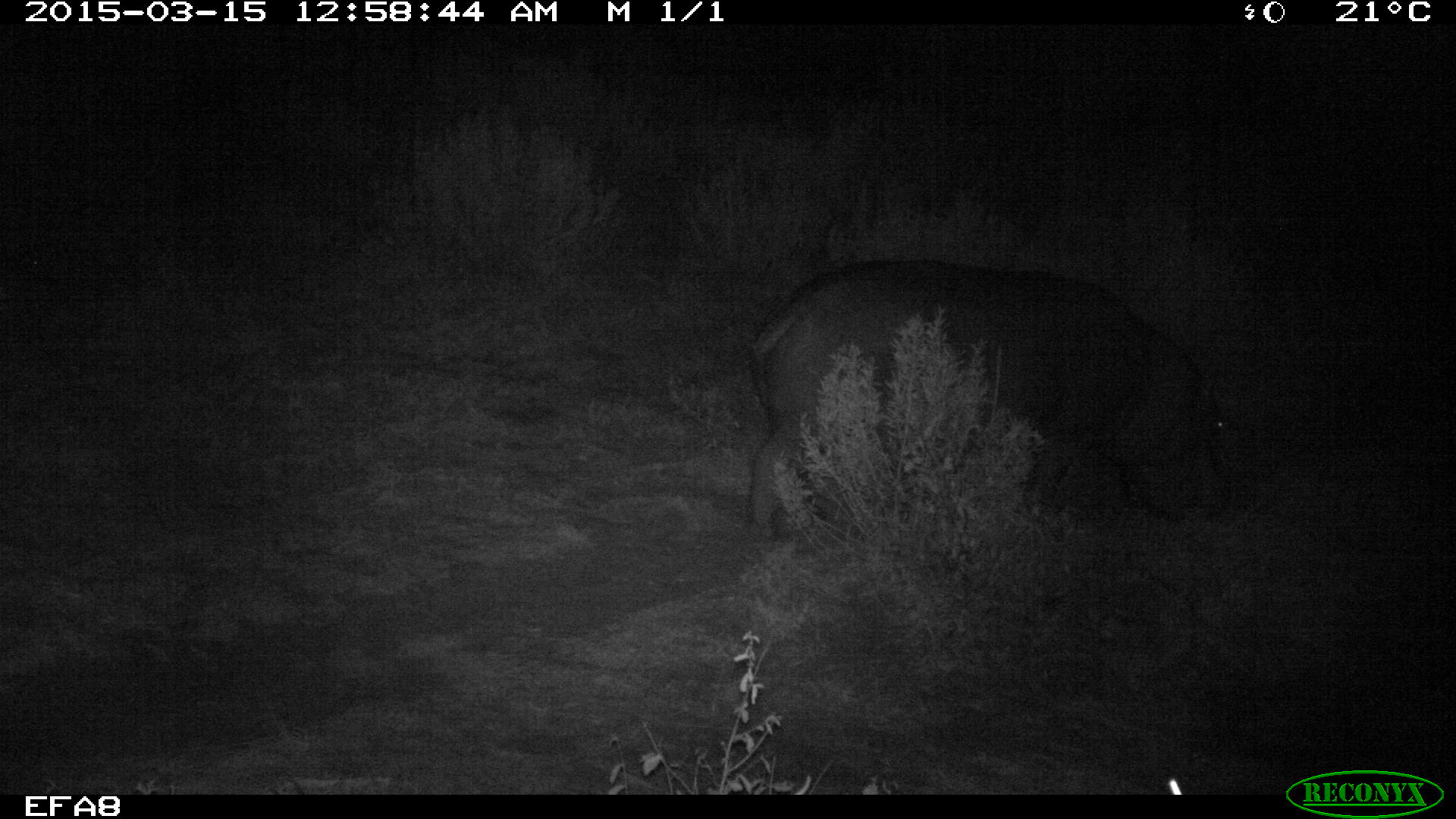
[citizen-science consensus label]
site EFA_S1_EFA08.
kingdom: Animalia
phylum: Chordata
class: Mammalia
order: Artiodactyla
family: Hippopotamidae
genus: Hippopotamus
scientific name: Hippopotamus amphibius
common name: hippopotamus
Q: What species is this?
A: Hippopotamus (Hippopotamus amphibius).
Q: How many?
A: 1.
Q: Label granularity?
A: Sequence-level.